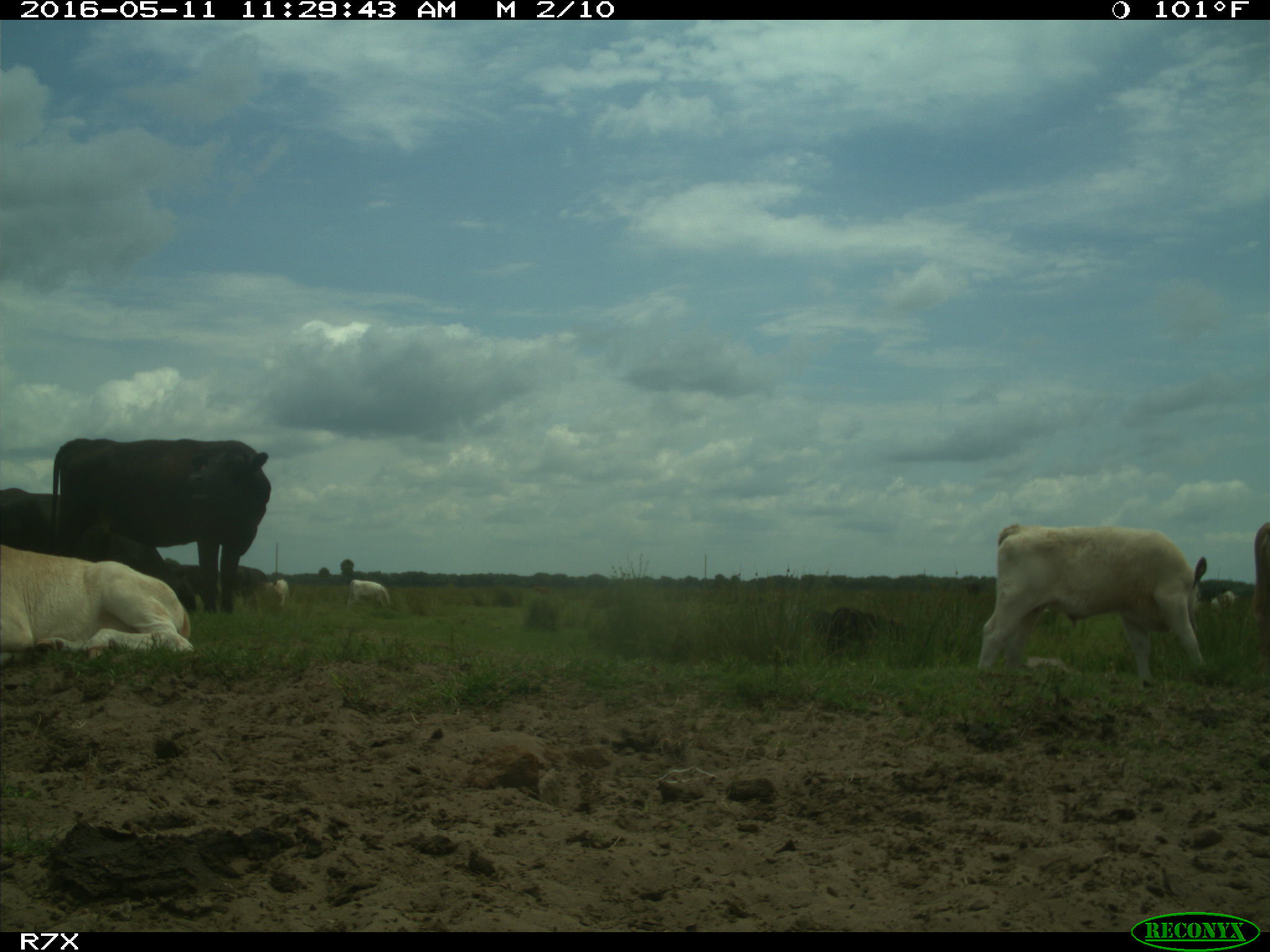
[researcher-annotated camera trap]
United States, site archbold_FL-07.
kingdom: Animalia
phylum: Chordata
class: Mammalia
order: Artiodactyla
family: Bovidae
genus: Bos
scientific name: Bos taurus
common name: domestic cow